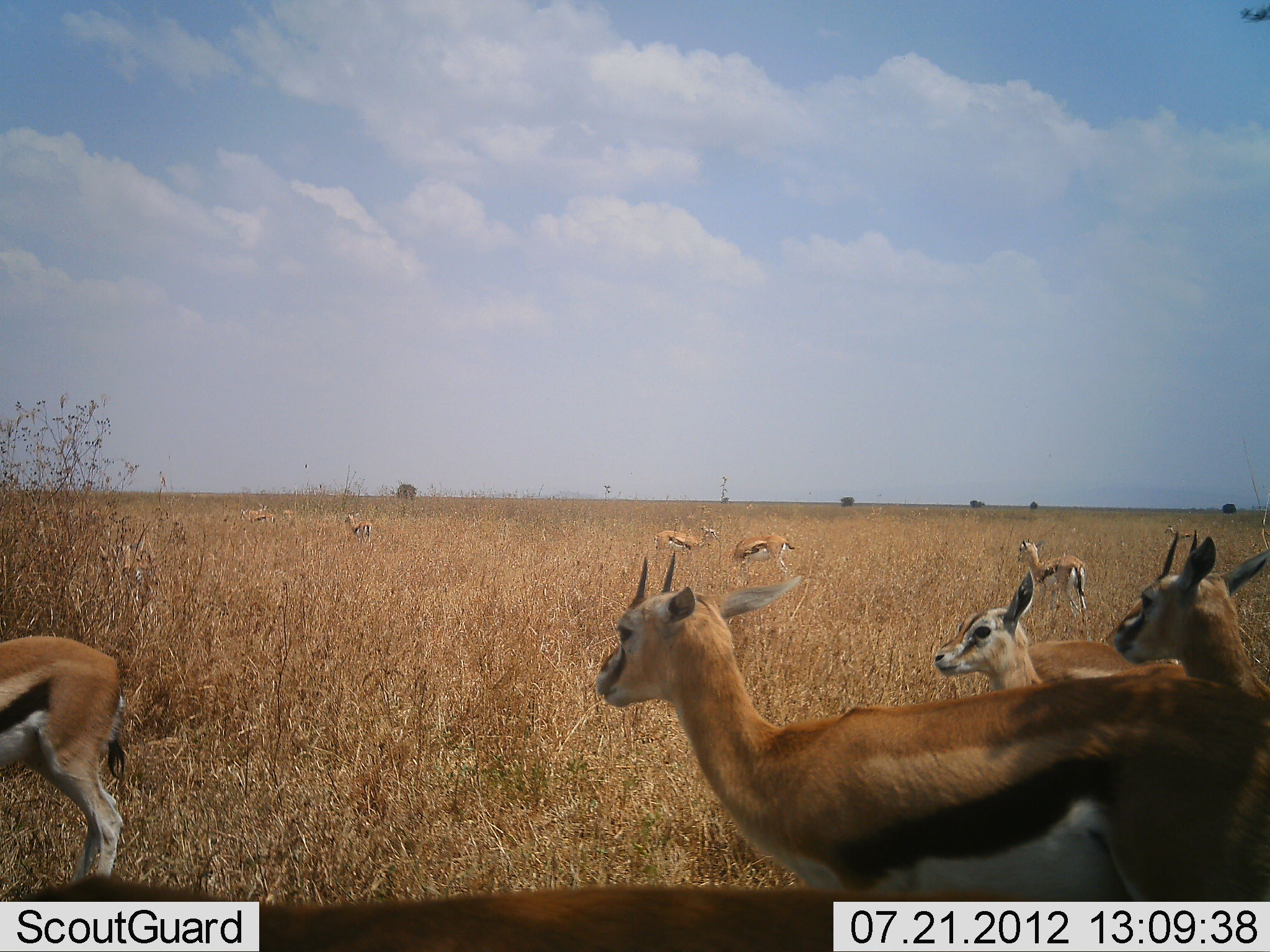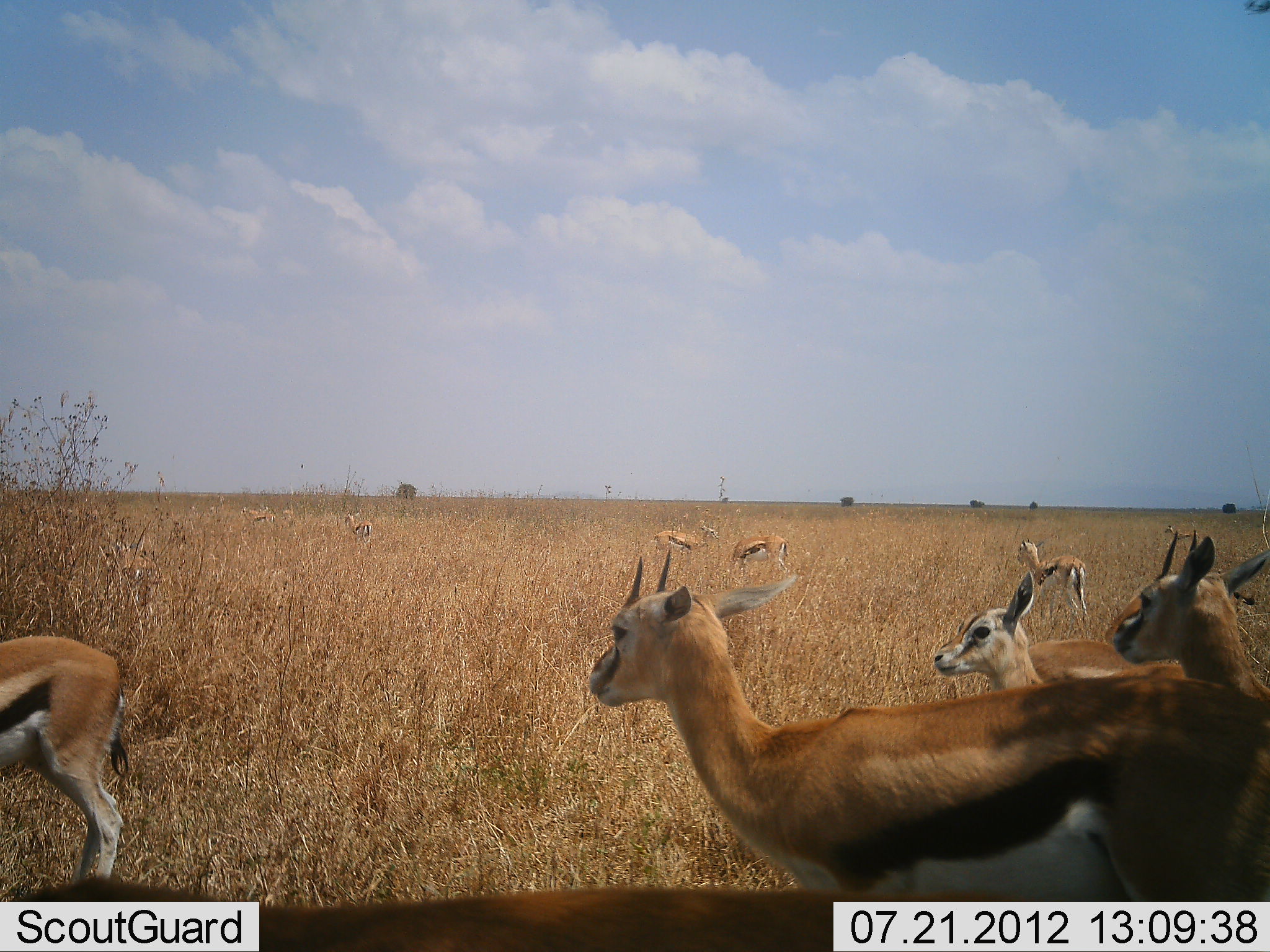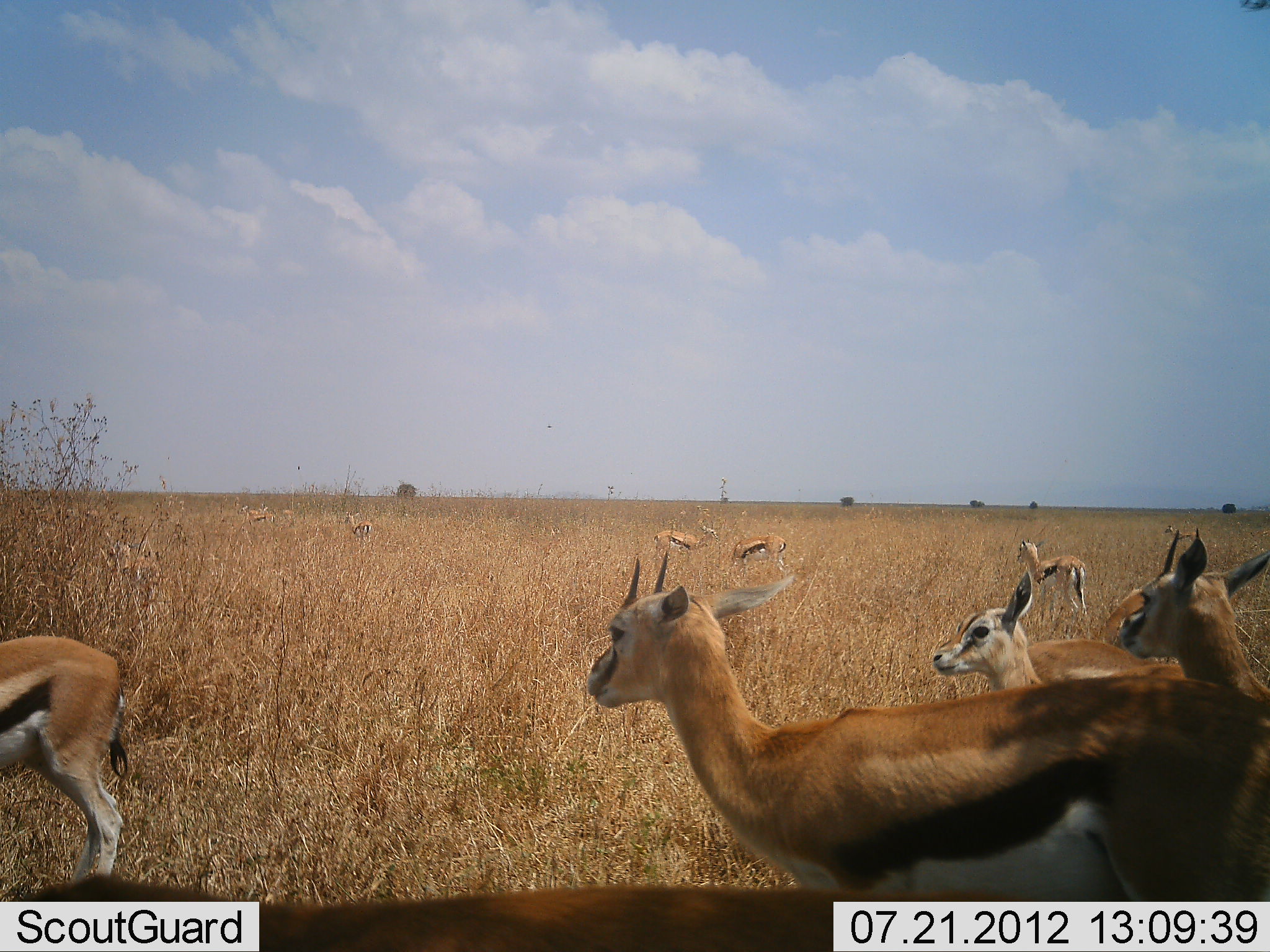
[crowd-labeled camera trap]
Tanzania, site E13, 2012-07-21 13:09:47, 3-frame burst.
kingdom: Animalia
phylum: Chordata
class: Mammalia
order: Artiodactyla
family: Bovidae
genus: Eudorcas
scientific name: Eudorcas thomsonii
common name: thomson's gazelle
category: gazellethomsons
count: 9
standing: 90%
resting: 0%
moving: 30%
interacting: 0%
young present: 20%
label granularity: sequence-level